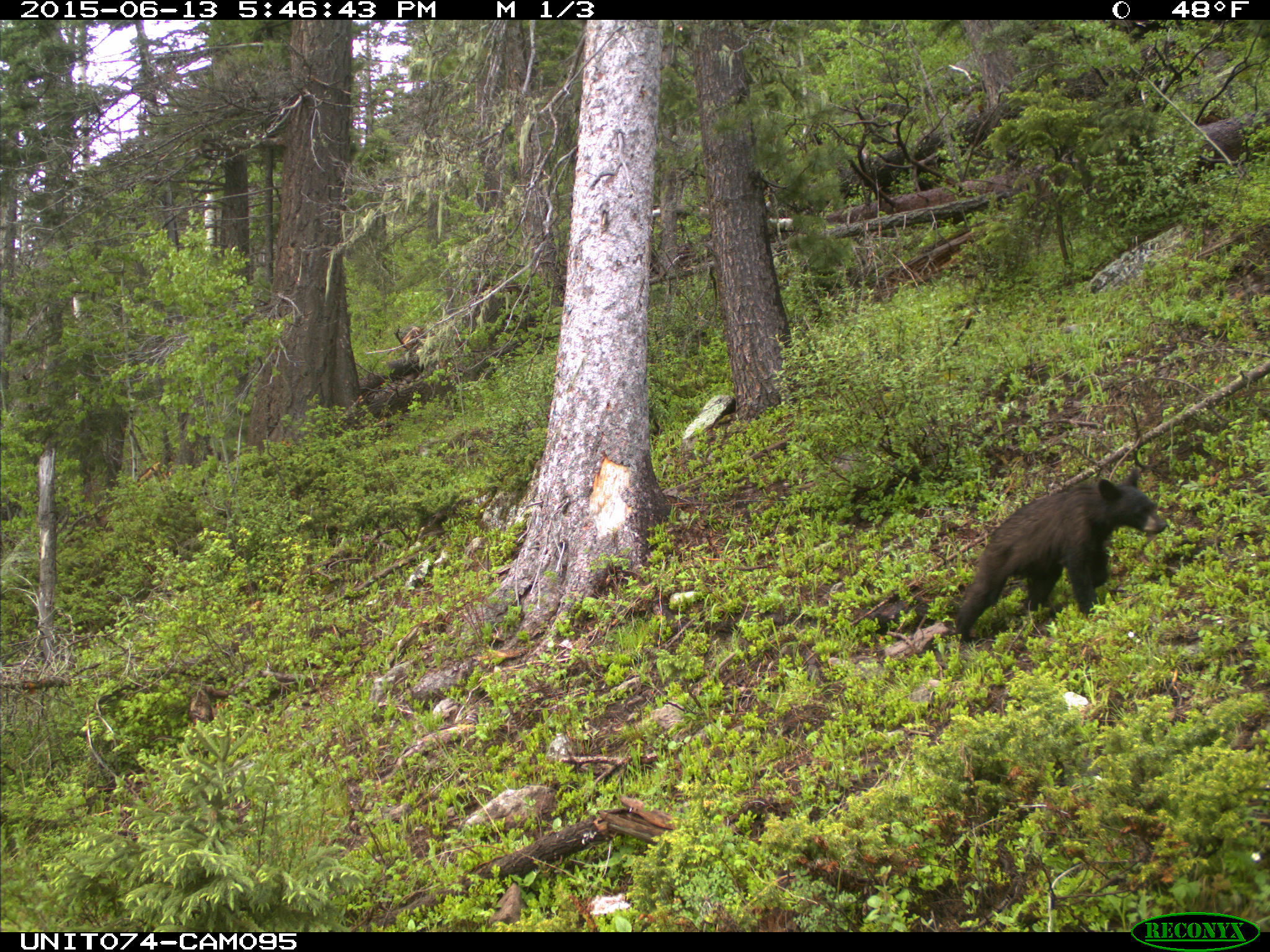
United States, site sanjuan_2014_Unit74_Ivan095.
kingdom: Animalia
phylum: Chordata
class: Mammalia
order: Carnivora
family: Ursidae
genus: Ursus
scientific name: Ursus americanus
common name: american black bear